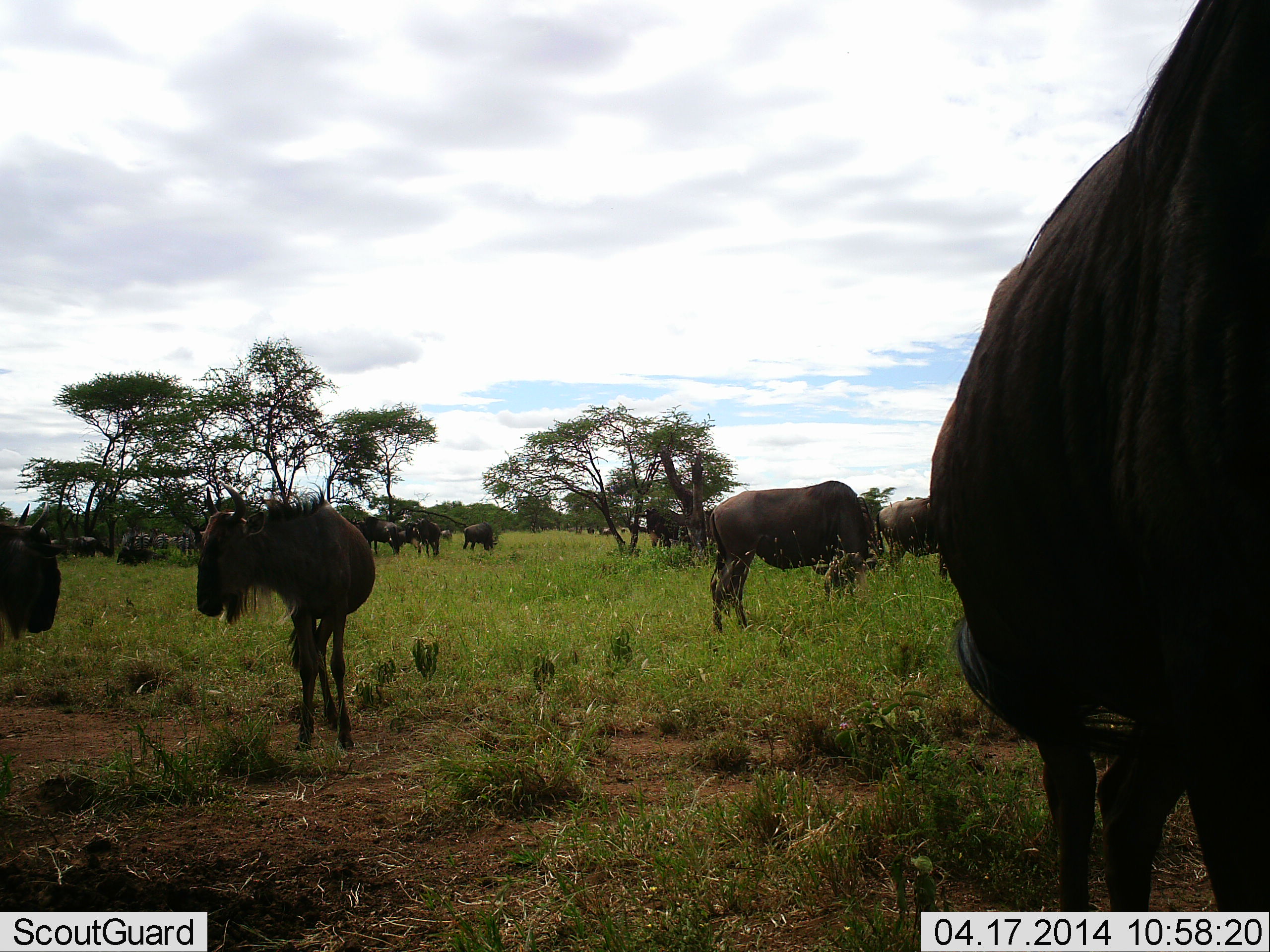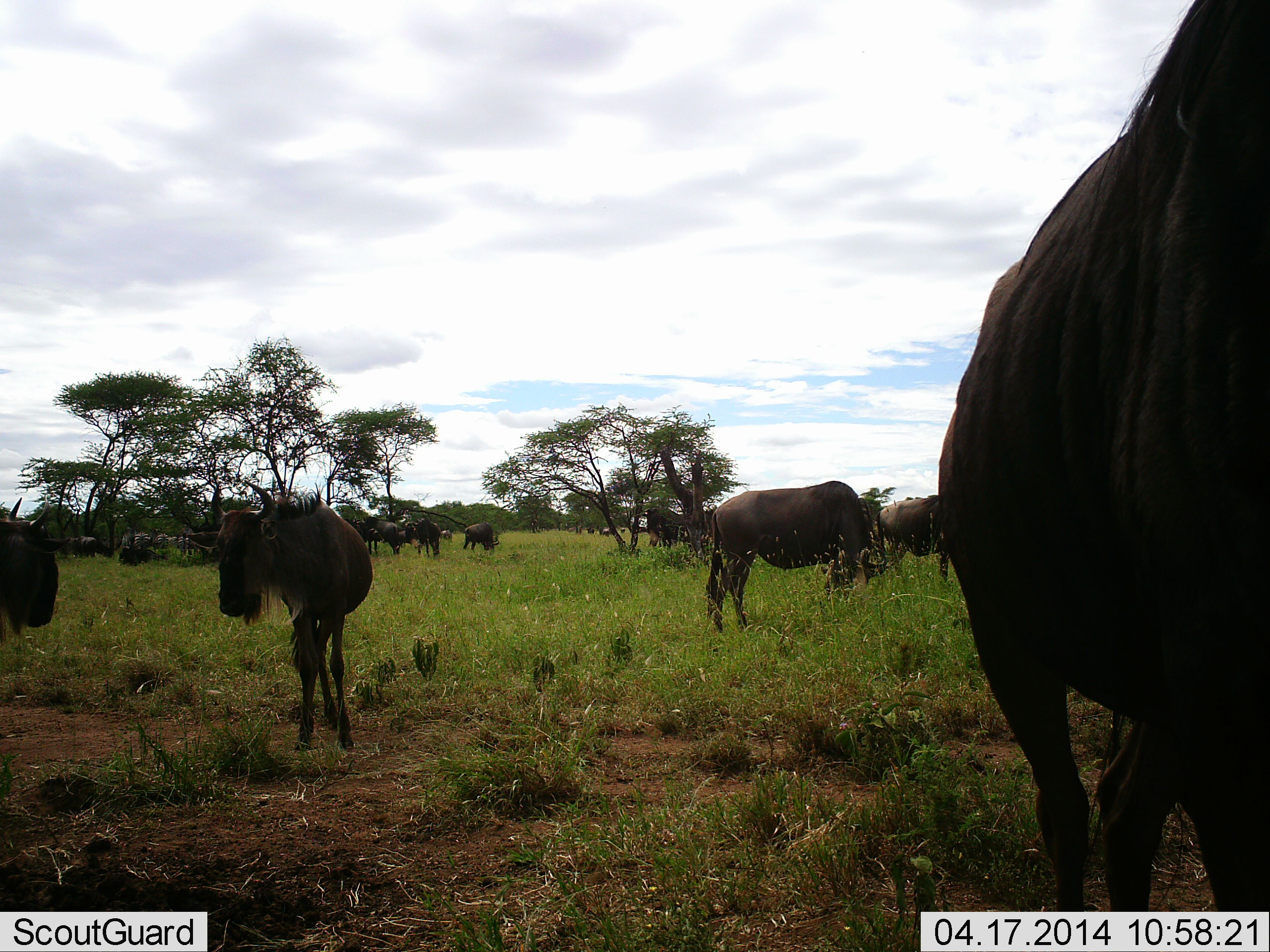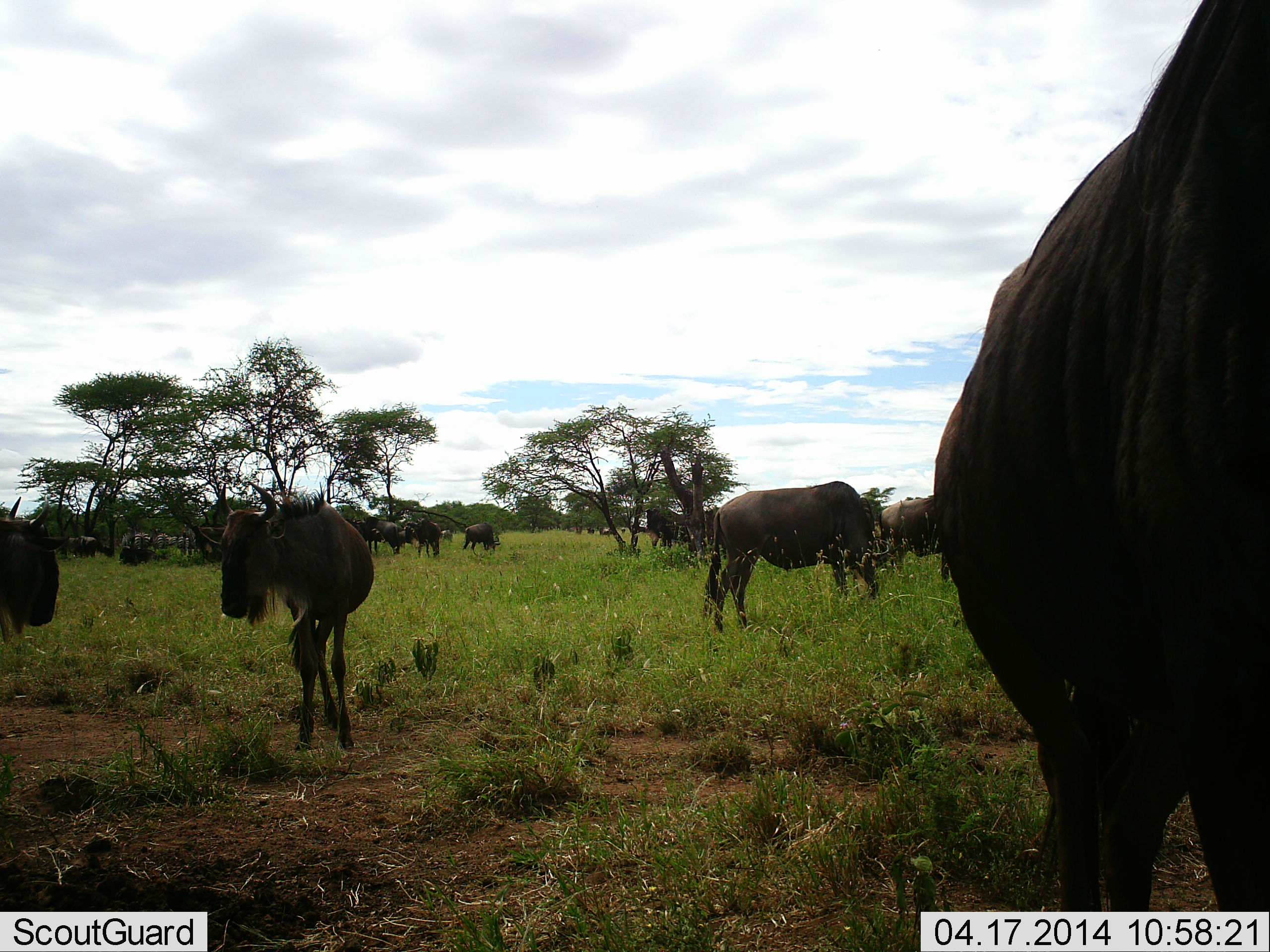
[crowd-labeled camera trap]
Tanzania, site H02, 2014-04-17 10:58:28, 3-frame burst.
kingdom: Animalia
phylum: Chordata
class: Mammalia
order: Artiodactyla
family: Bovidae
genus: Connochaetes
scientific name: Connochaetes taurinus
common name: blue wildebeest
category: wildebeest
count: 11-50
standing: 90%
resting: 10%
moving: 10%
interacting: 0%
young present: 10%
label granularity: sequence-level